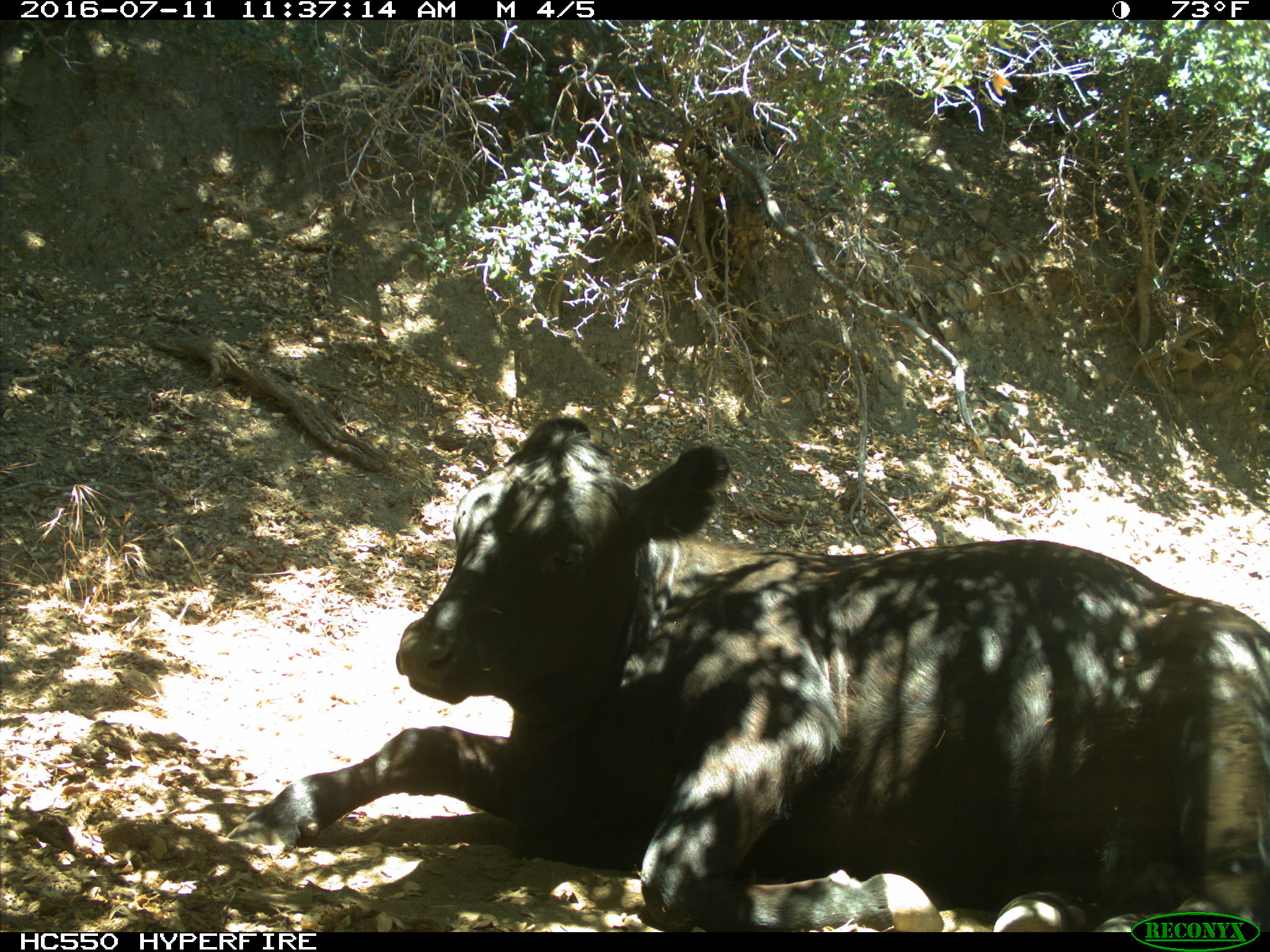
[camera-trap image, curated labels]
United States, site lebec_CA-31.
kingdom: Animalia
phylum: Chordata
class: Mammalia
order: Artiodactyla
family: Bovidae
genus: Bos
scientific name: Bos taurus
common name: domestic cow